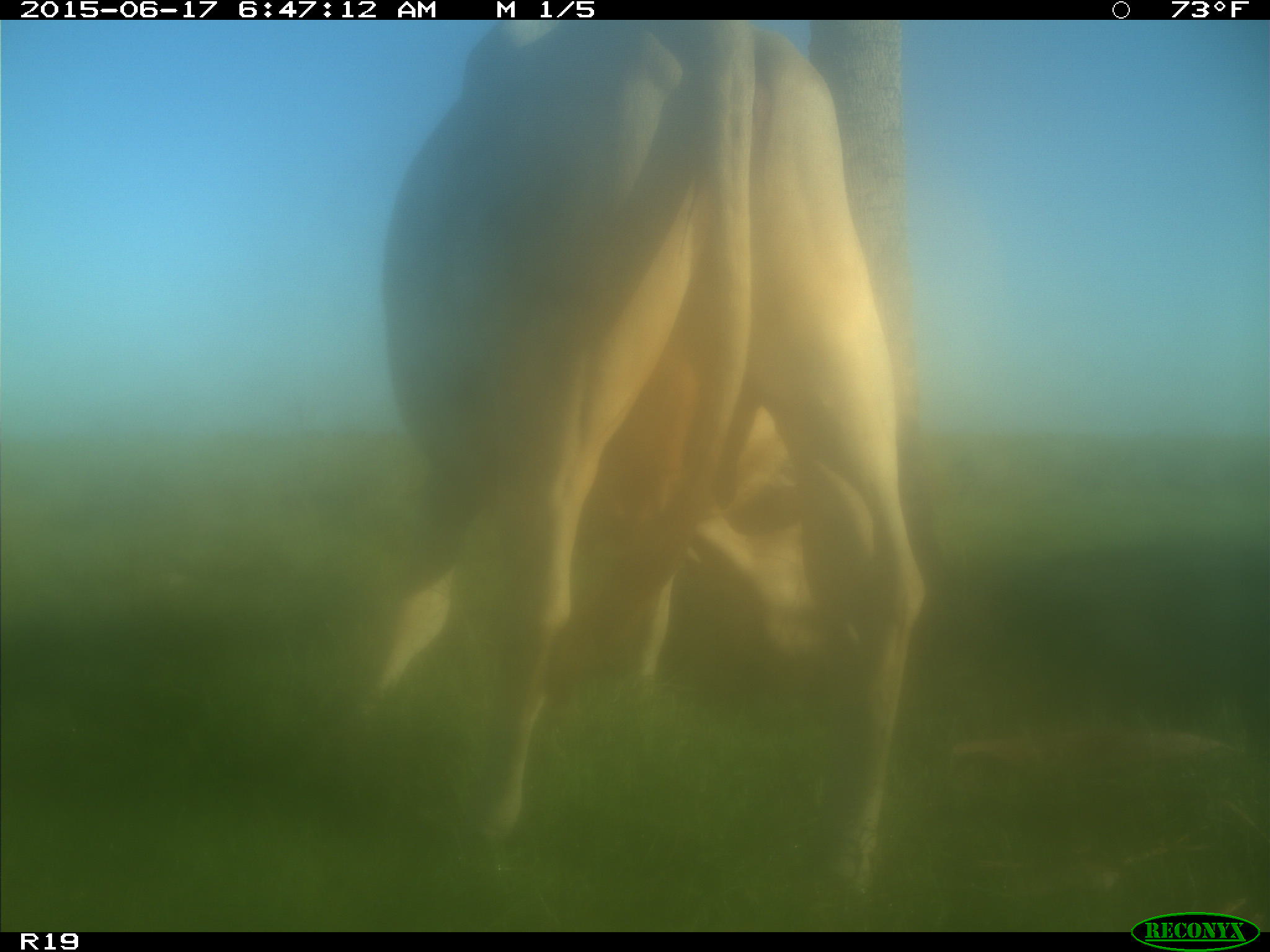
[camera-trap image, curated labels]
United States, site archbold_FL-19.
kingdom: Animalia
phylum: Chordata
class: Mammalia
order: Artiodactyla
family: Bovidae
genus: Bos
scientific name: Bos taurus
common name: domestic cow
Bos taurus (domestic cow).